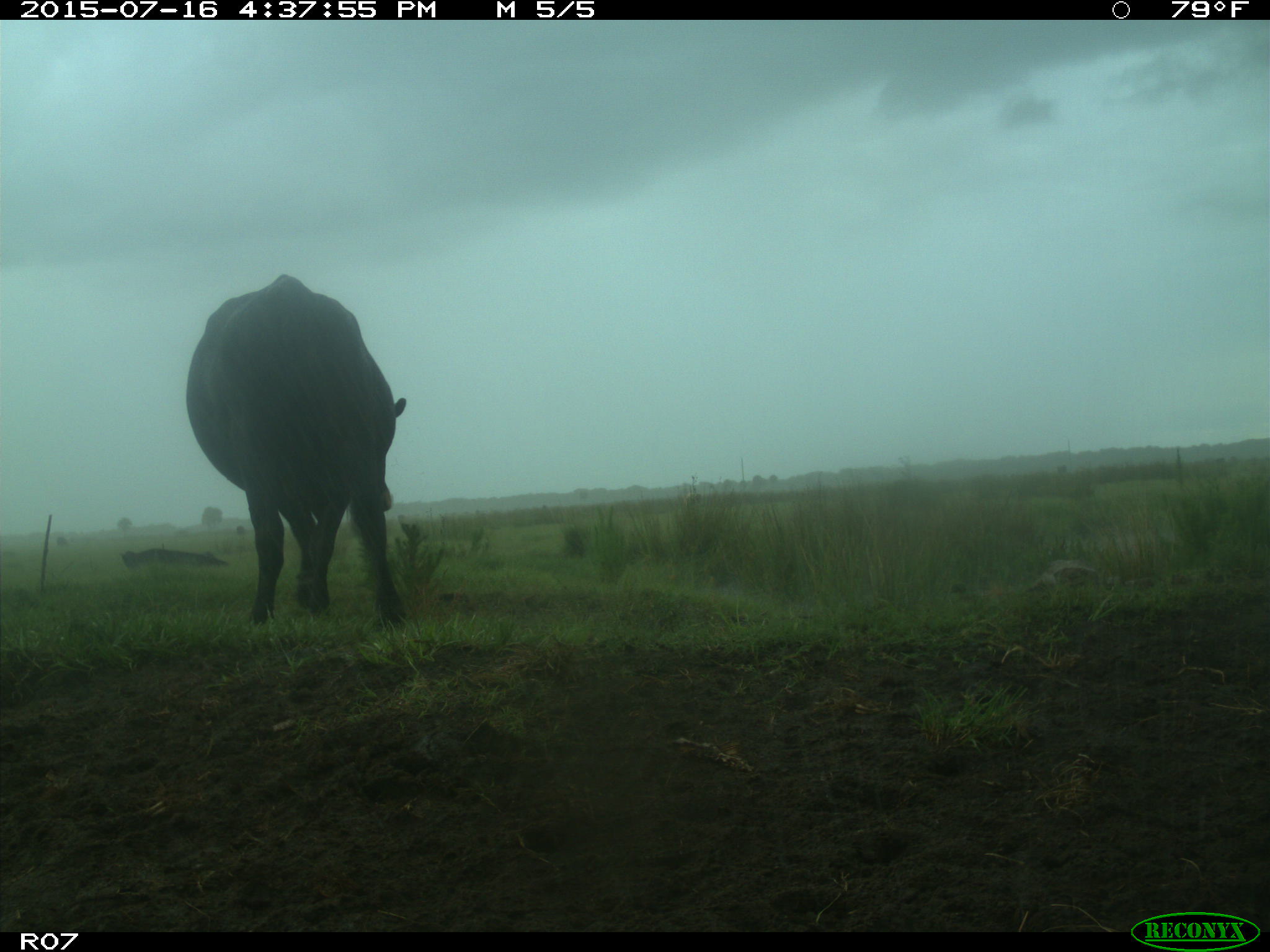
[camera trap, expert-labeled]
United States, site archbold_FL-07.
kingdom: Animalia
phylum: Chordata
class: Mammalia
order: Artiodactyla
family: Bovidae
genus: Bos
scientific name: Bos taurus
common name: domestic cow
Bos taurus (domestic cow).